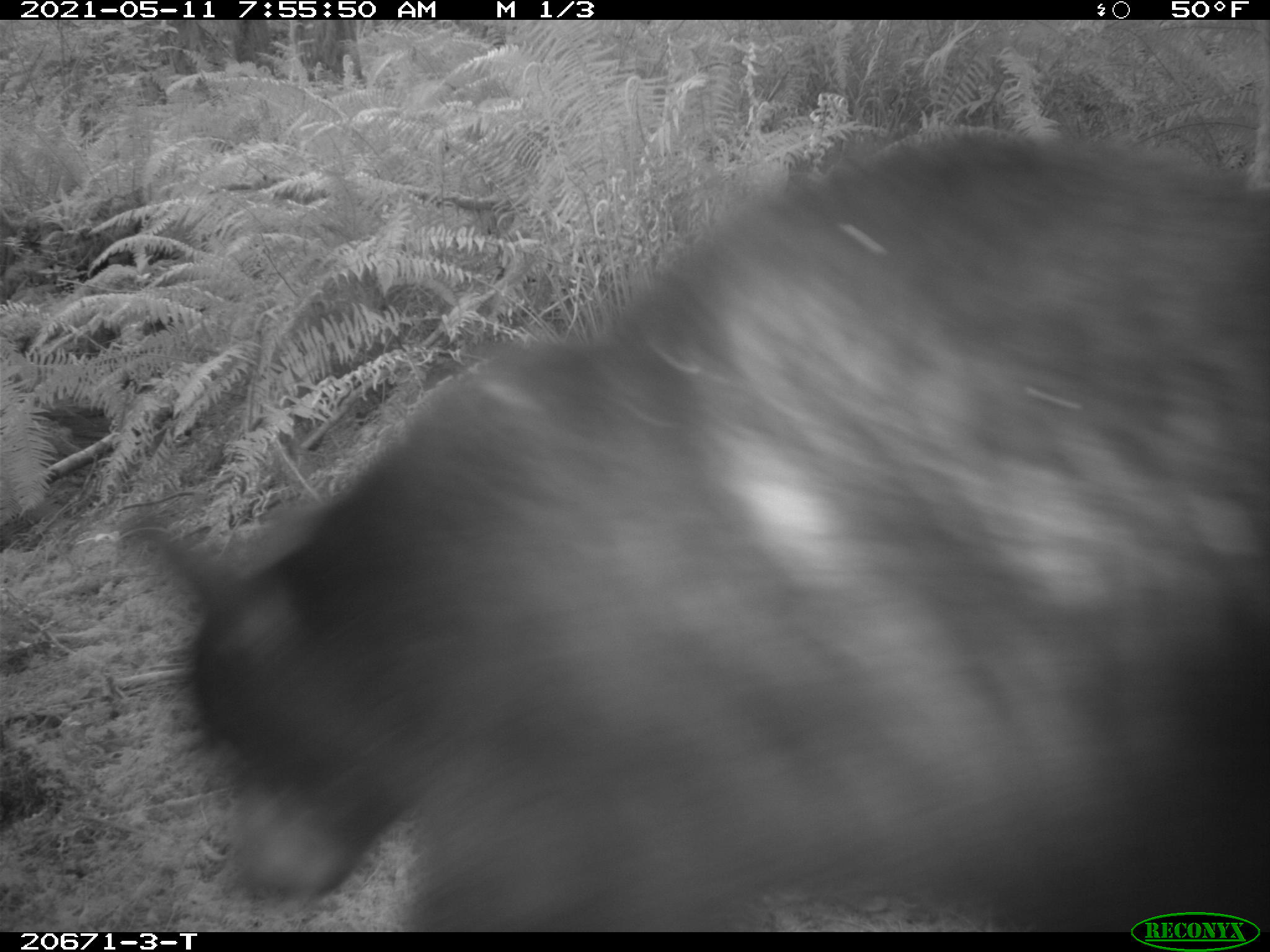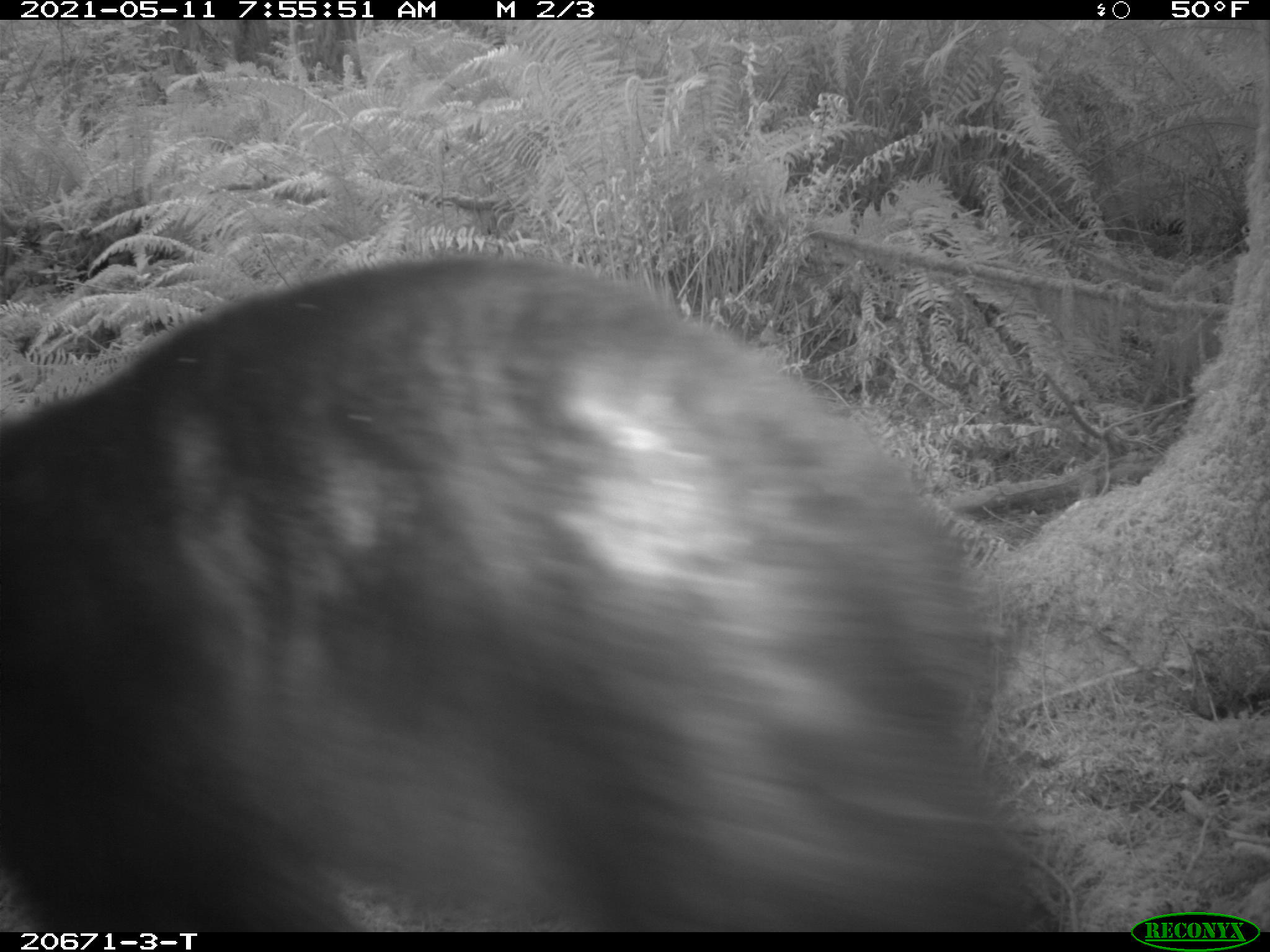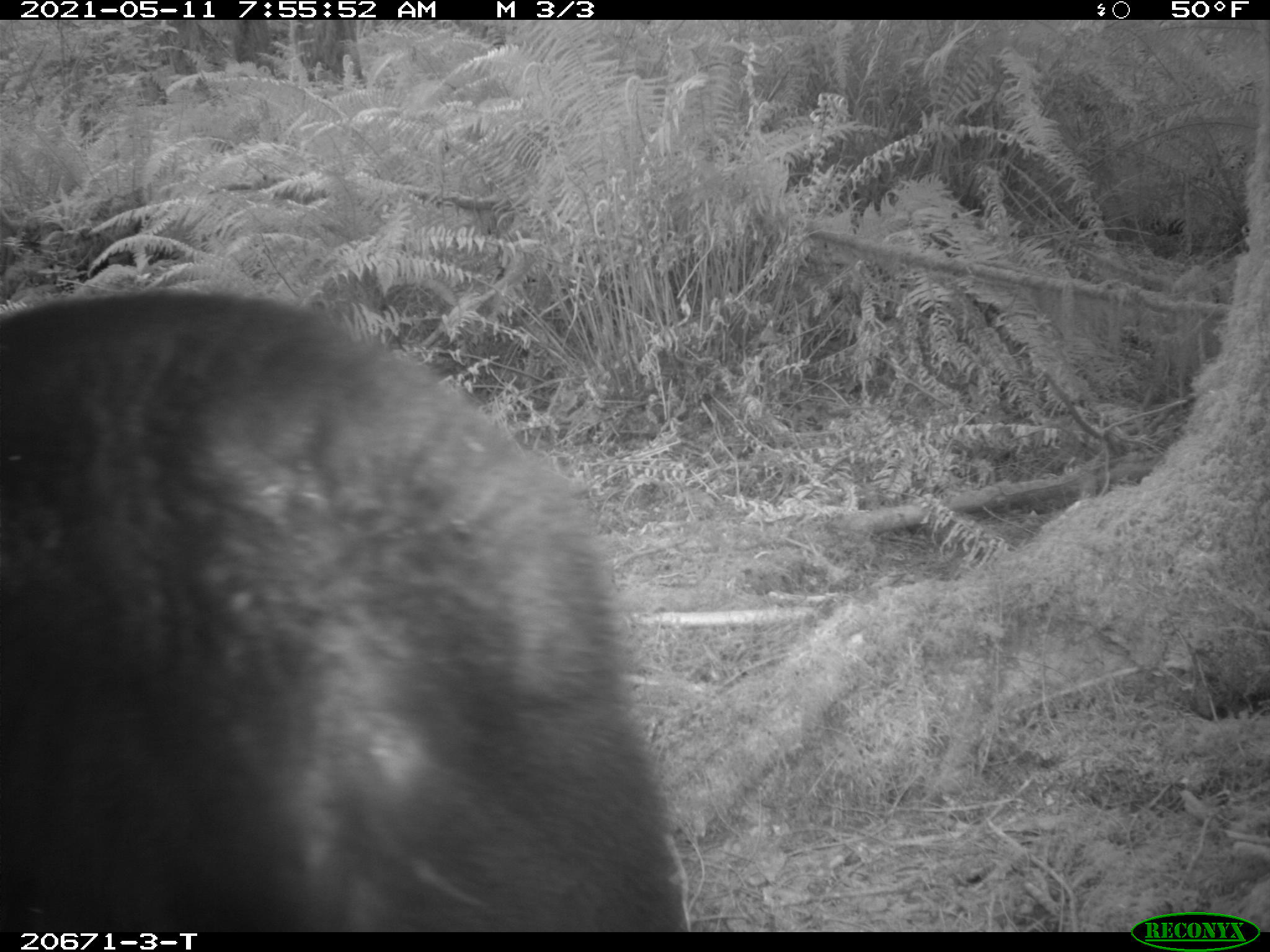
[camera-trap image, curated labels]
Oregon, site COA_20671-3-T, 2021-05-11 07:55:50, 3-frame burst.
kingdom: Animalia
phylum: Chordata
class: Mammalia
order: Carnivora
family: Ursidae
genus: Ursus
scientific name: Ursus americanus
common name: american black bear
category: black bear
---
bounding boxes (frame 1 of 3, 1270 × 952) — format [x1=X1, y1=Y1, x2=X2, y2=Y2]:
black bear: [x1=117, y1=97, x2=1269, y2=903]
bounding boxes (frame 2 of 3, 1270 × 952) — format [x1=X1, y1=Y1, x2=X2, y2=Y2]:
black bear: [x1=0, y1=245, x2=1074, y2=930]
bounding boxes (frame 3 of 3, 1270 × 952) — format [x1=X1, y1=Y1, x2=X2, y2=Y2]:
black bear: [x1=0, y1=269, x2=704, y2=929]